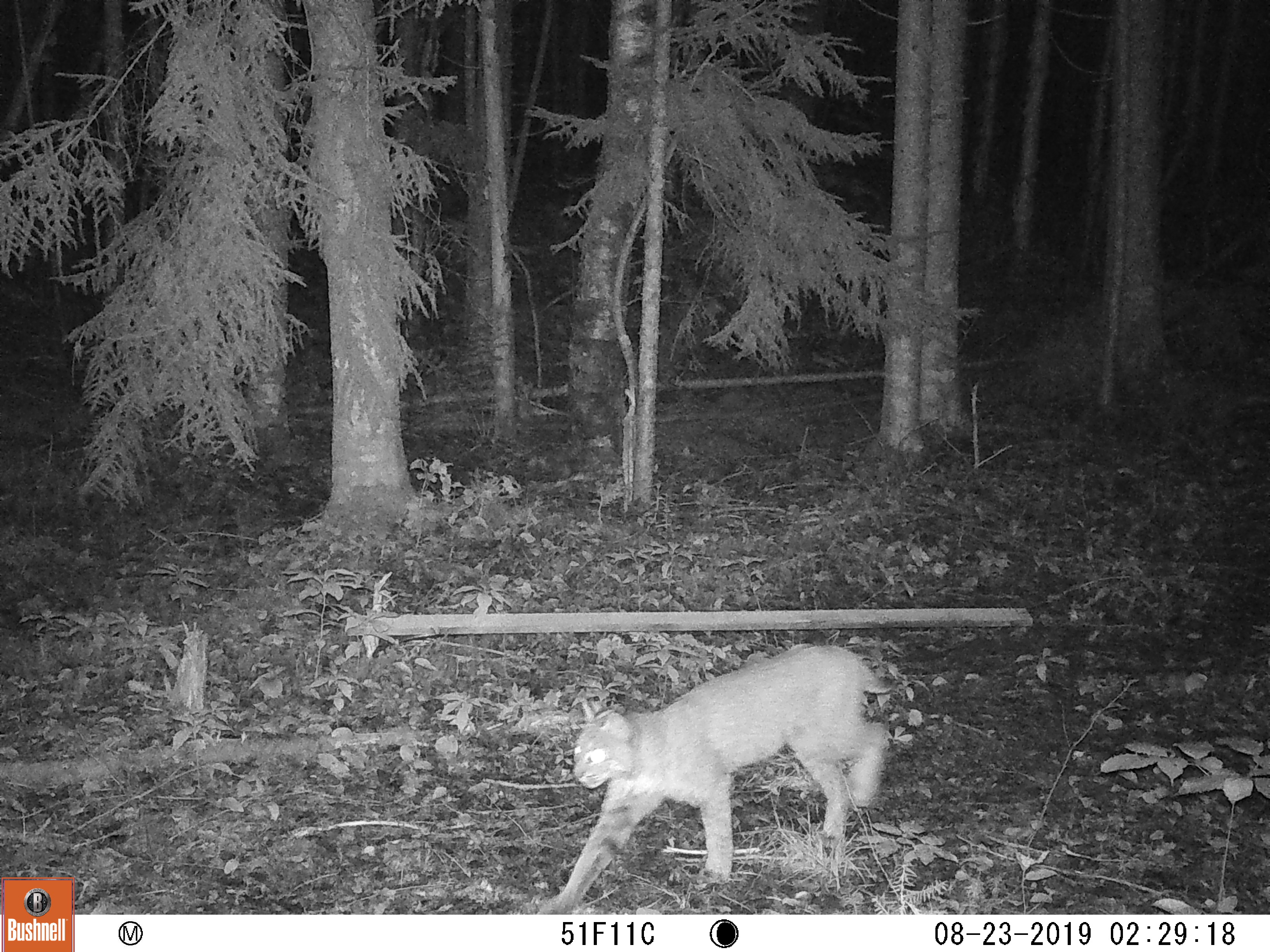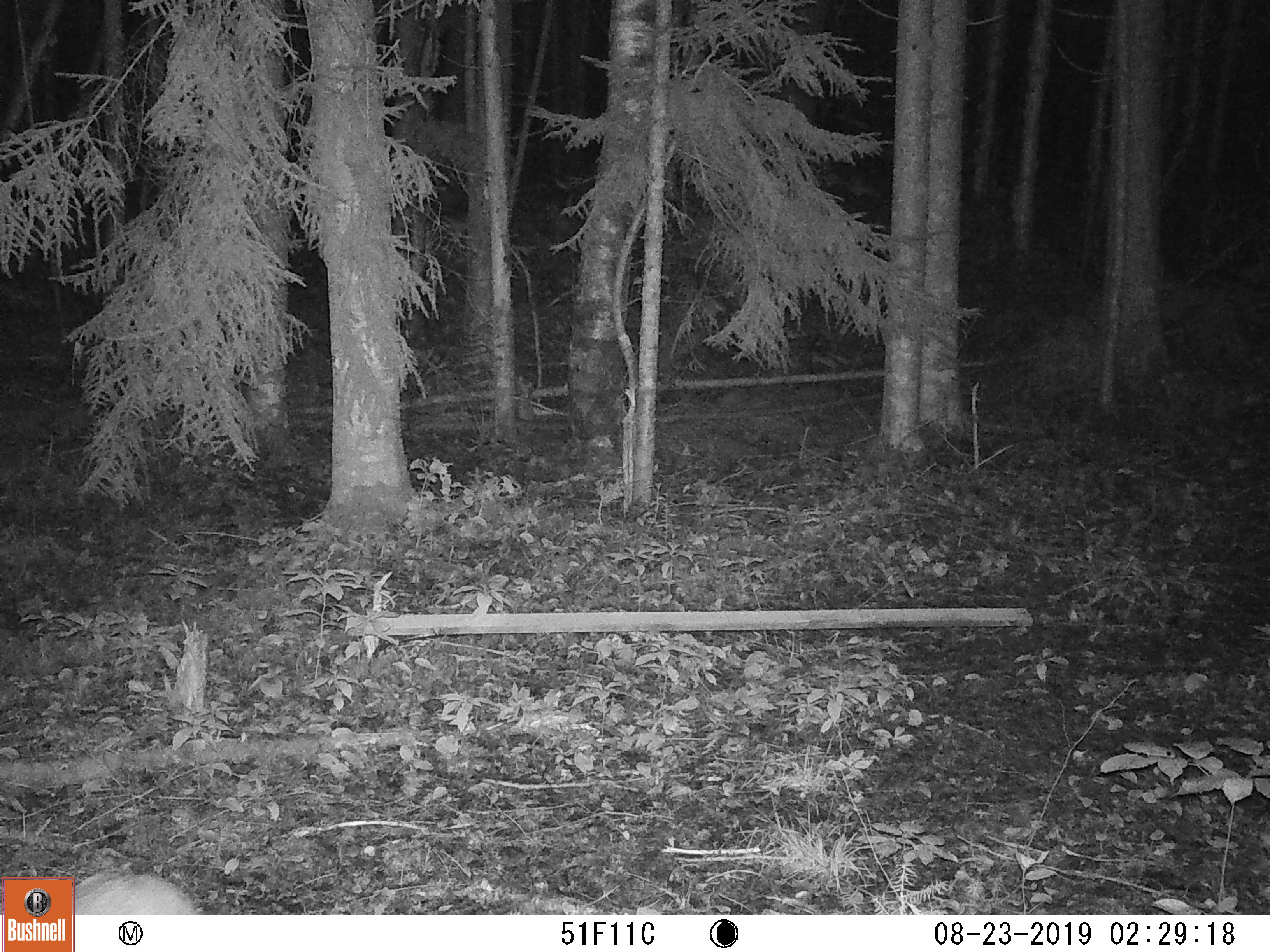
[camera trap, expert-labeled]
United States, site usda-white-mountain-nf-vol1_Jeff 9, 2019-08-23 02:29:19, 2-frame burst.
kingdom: Animalia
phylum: Chordata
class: Mammalia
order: Carnivora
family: Felidae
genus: Lynx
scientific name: Lynx rufus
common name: bobcat